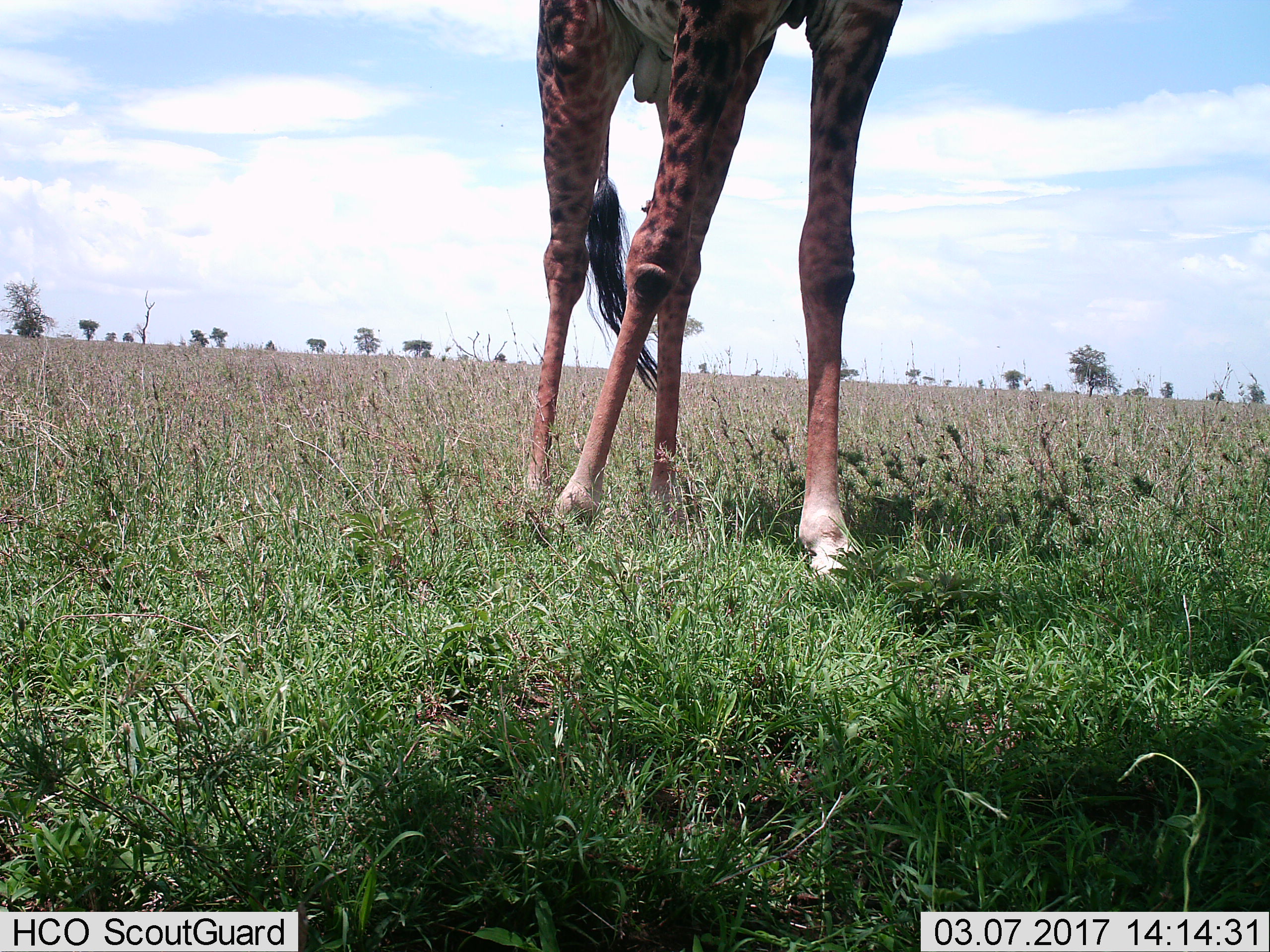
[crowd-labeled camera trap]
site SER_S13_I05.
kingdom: Animalia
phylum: Chordata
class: Mammalia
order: Artiodactyla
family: Giraffidae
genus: Giraffa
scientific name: Giraffa camelopardalis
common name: giraffe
Giraffe (Giraffa camelopardalis), count 1. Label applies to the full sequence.